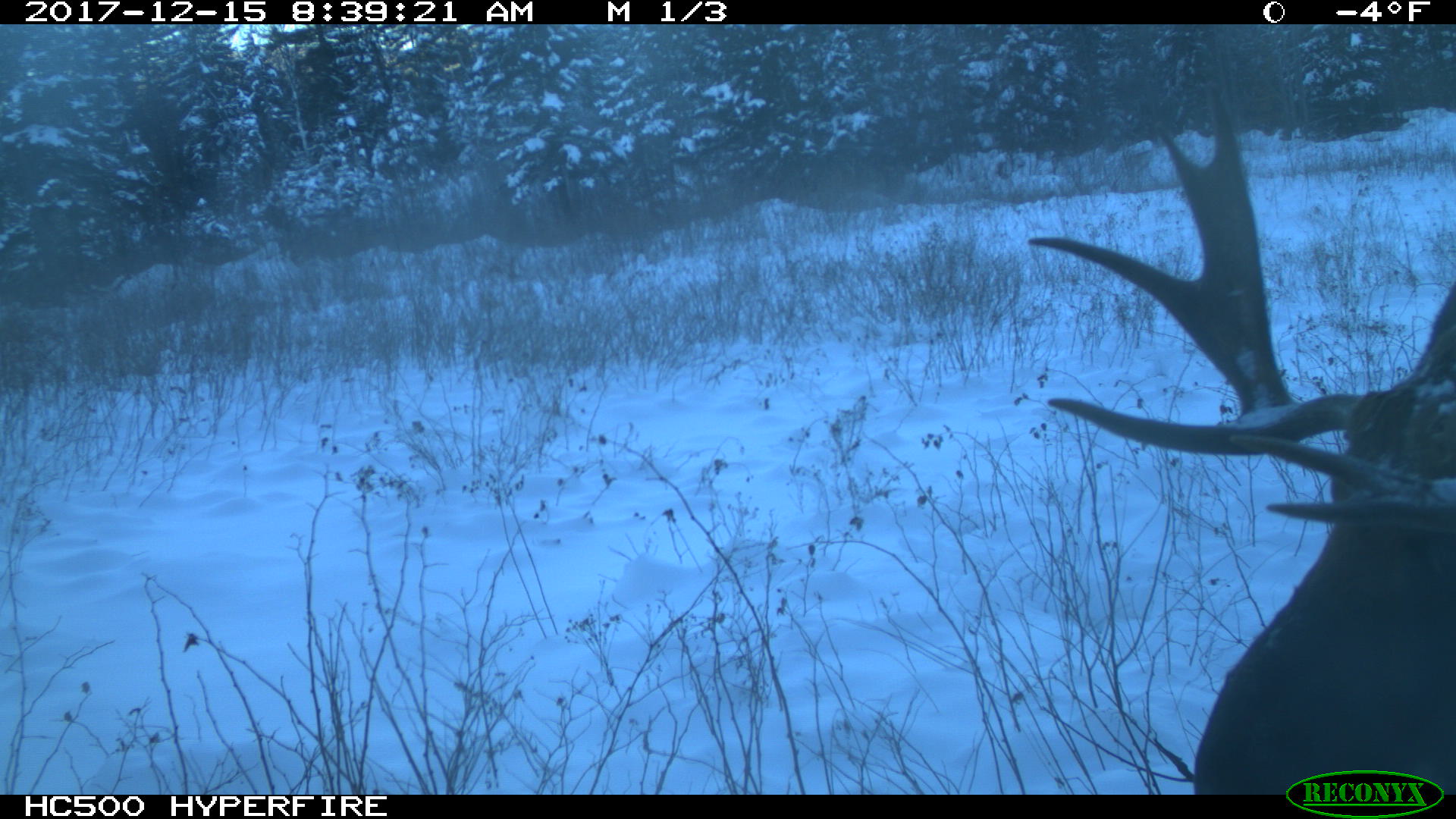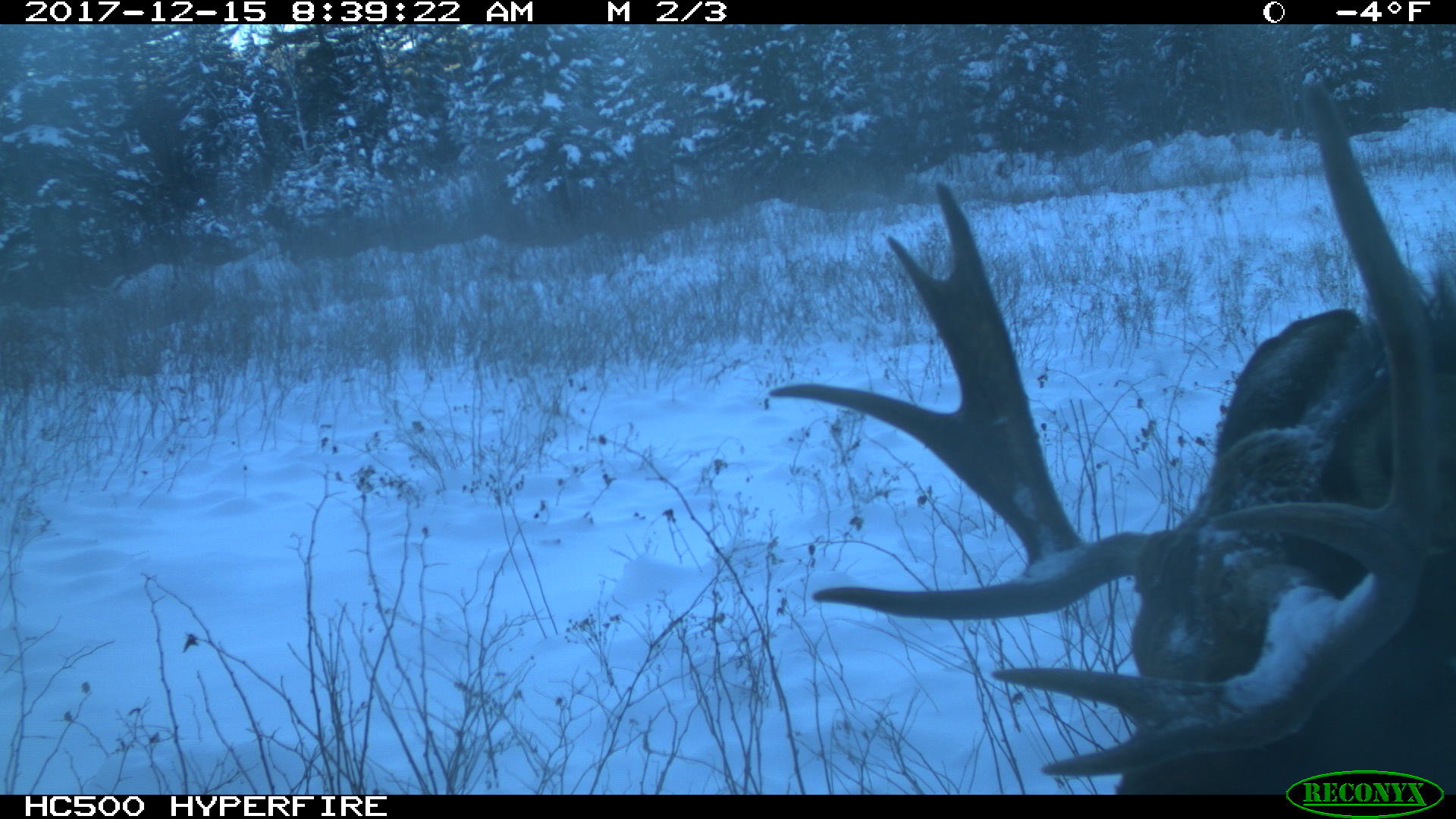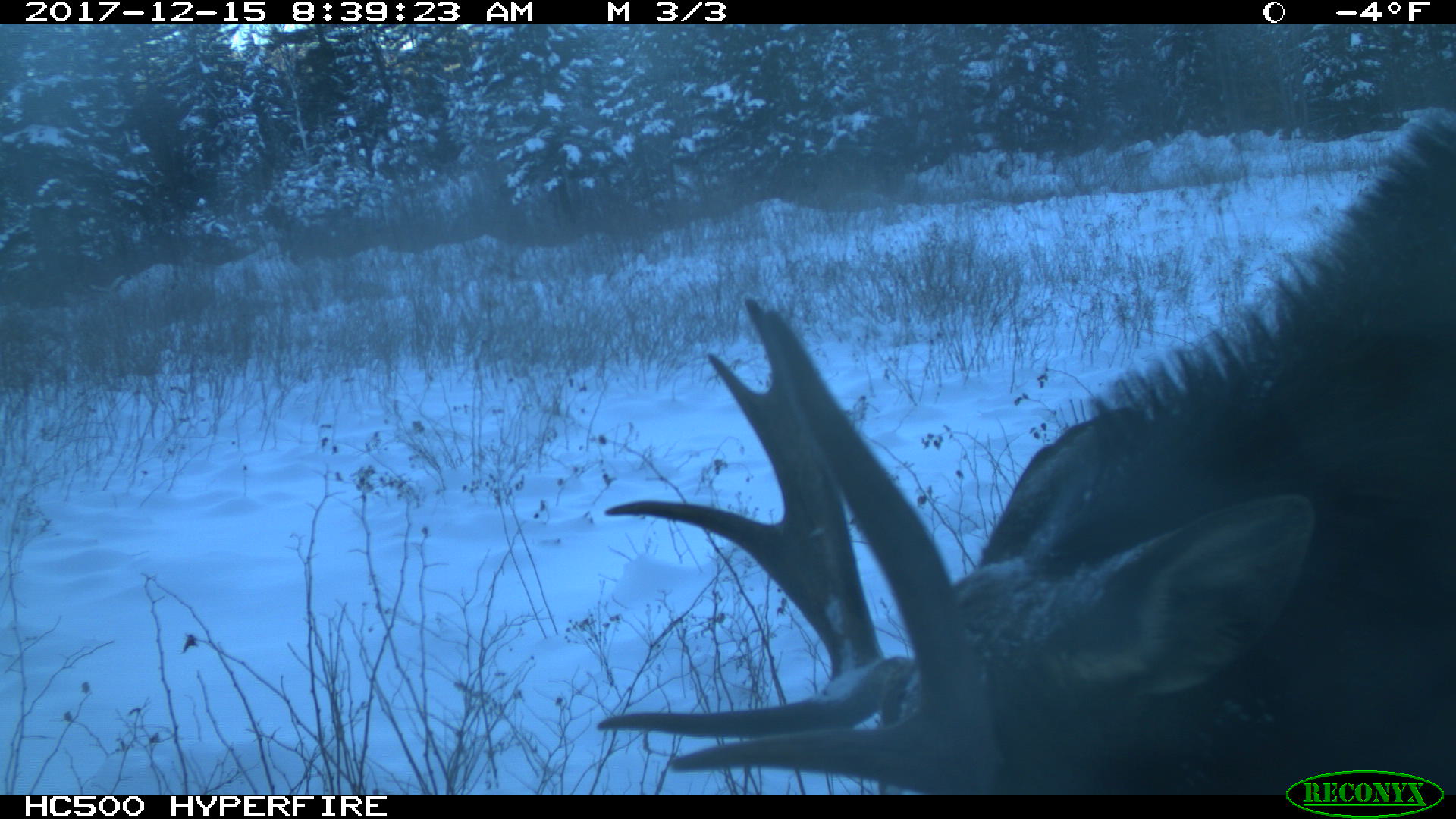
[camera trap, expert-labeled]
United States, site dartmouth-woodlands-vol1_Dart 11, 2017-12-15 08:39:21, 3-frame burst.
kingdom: Animalia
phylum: Chordata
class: Mammalia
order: Artiodactyla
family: Cervidae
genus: Alces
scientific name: Alces alces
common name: moose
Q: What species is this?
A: Moose (Alces alces).